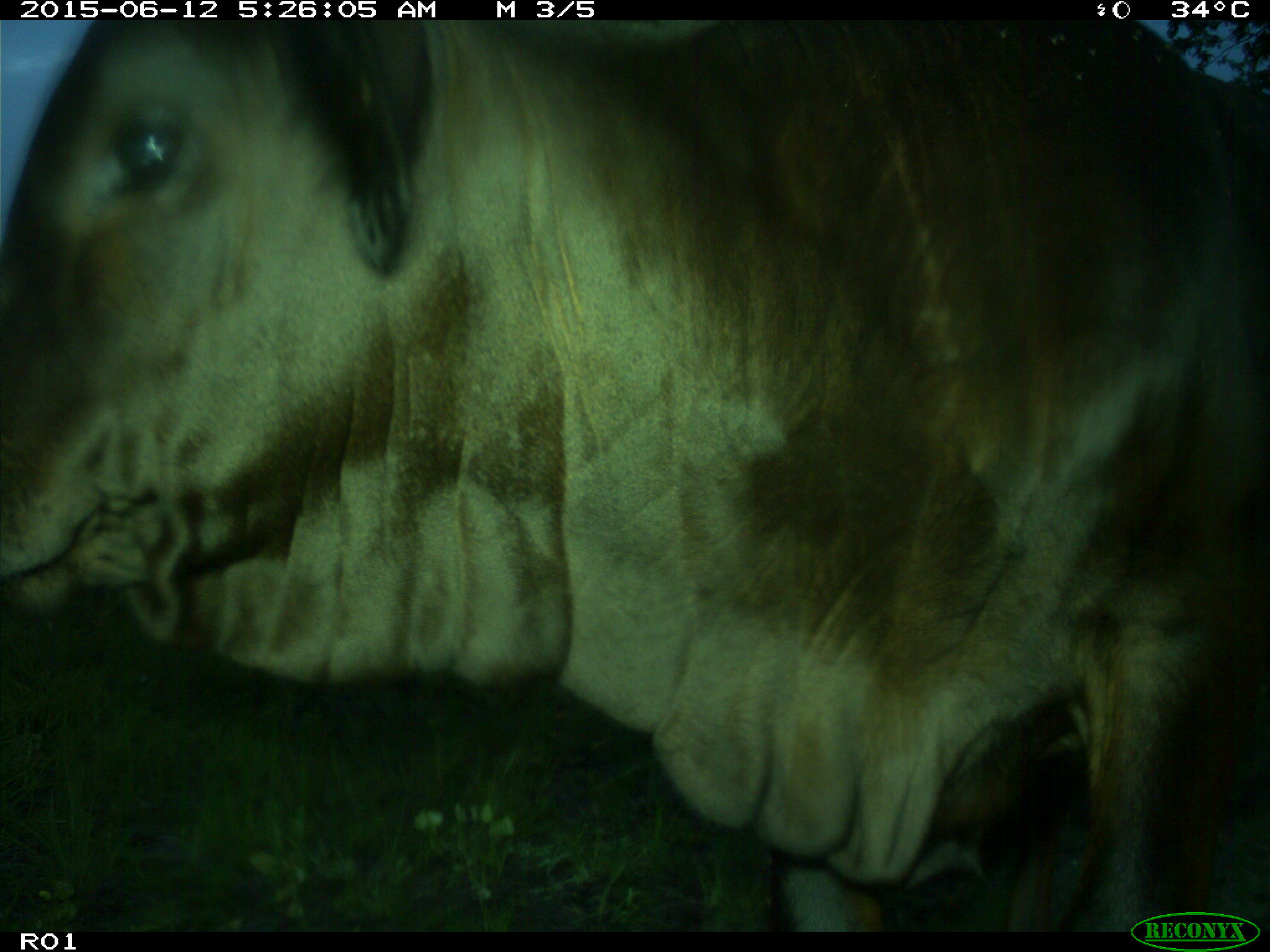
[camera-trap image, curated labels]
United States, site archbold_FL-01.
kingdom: Animalia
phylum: Chordata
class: Mammalia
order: Artiodactyla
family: Bovidae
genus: Bos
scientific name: Bos taurus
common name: domestic cow